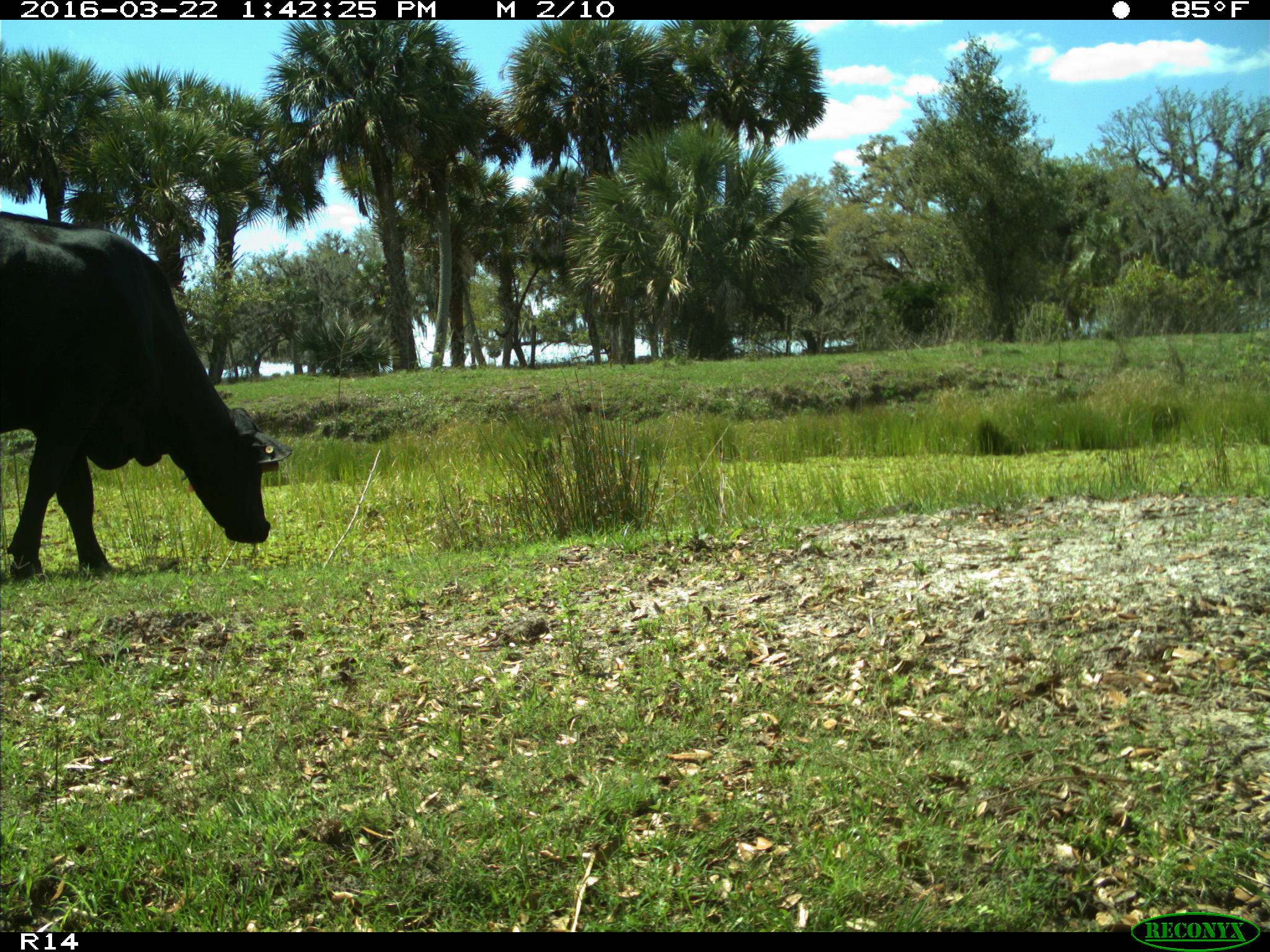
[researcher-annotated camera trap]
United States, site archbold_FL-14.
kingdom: Animalia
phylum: Chordata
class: Mammalia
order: Artiodactyla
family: Bovidae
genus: Bos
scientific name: Bos taurus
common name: domestic cow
Bos taurus (domestic cow).